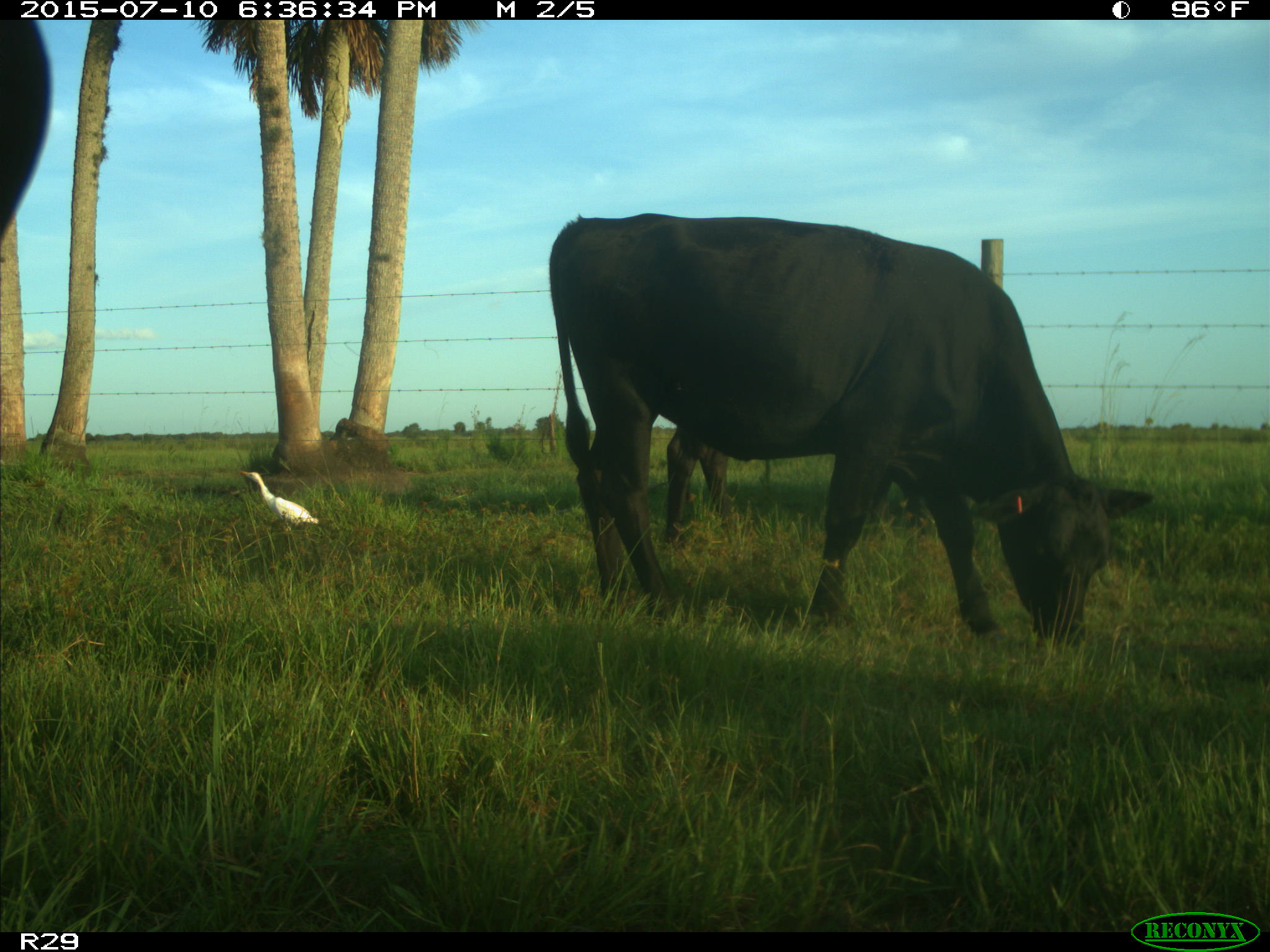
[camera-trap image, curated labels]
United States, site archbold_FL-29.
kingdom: Animalia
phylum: Chordata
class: Mammalia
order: Artiodactyla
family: Bovidae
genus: Bos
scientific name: Bos taurus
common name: domestic cow